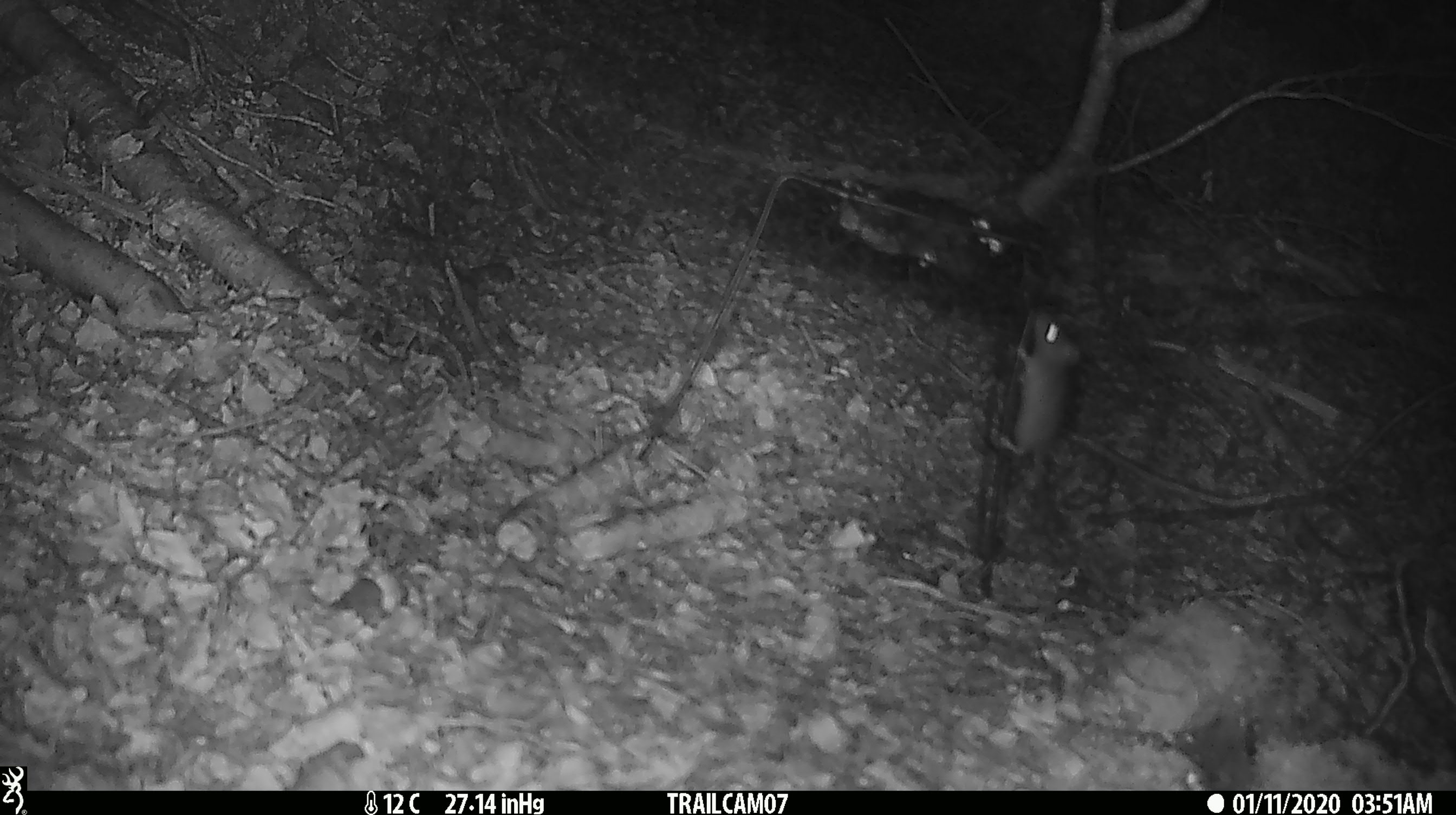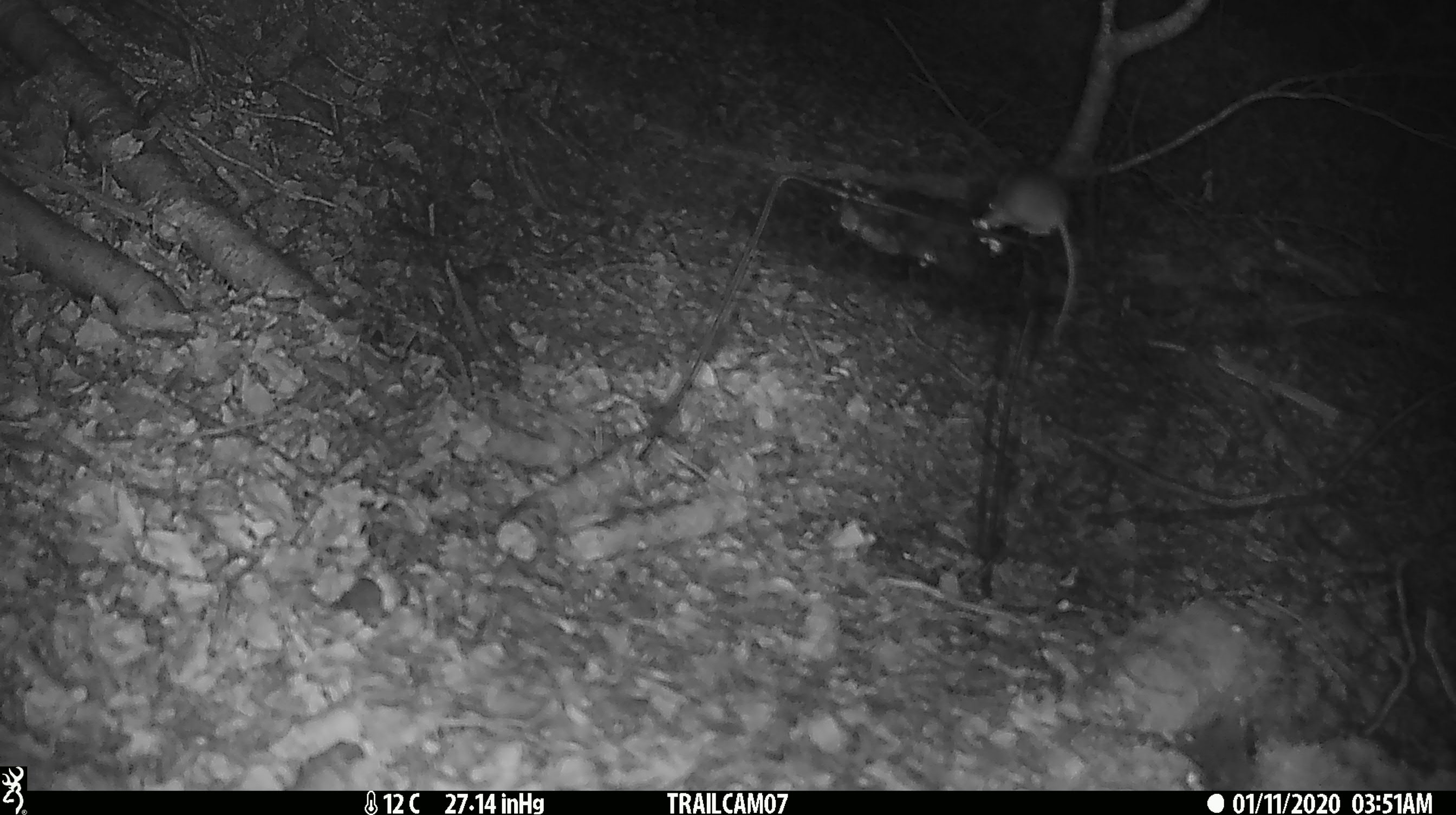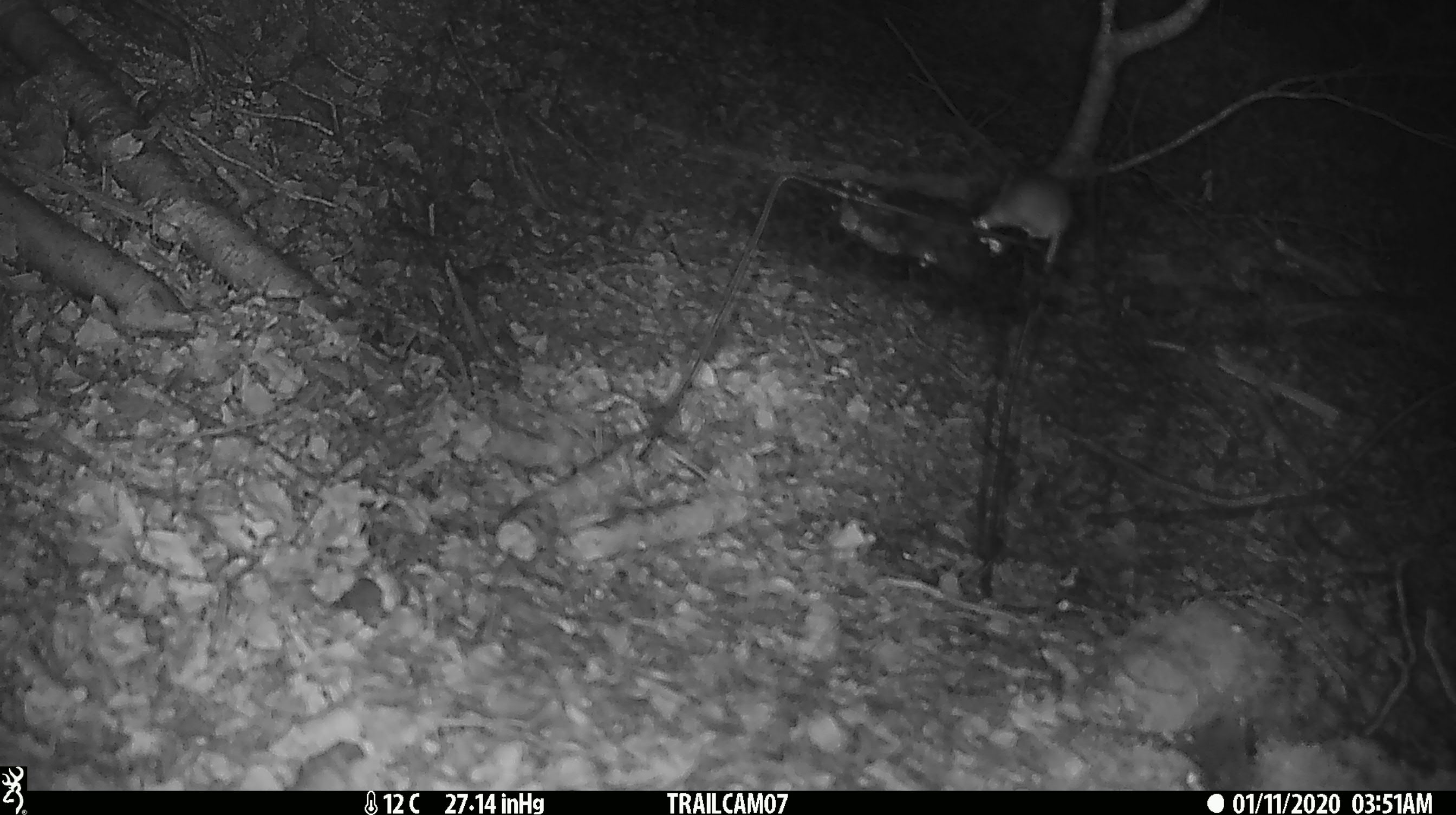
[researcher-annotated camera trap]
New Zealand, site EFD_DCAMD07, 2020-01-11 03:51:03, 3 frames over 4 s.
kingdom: Animalia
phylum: Chordata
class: Mammalia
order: Rodentia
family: Muridae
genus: Mus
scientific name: Mus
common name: mouse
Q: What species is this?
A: Mouse (Mus).